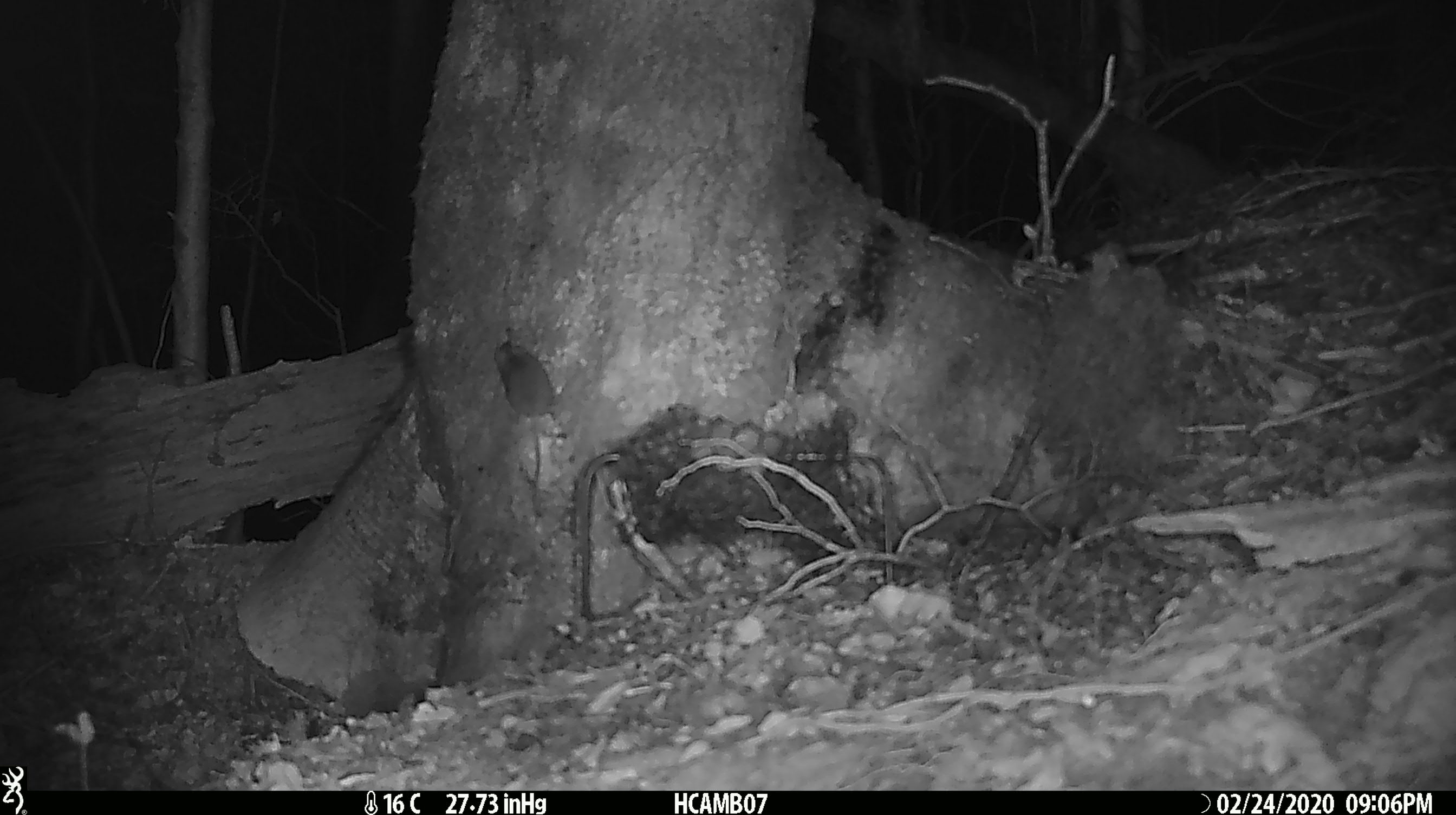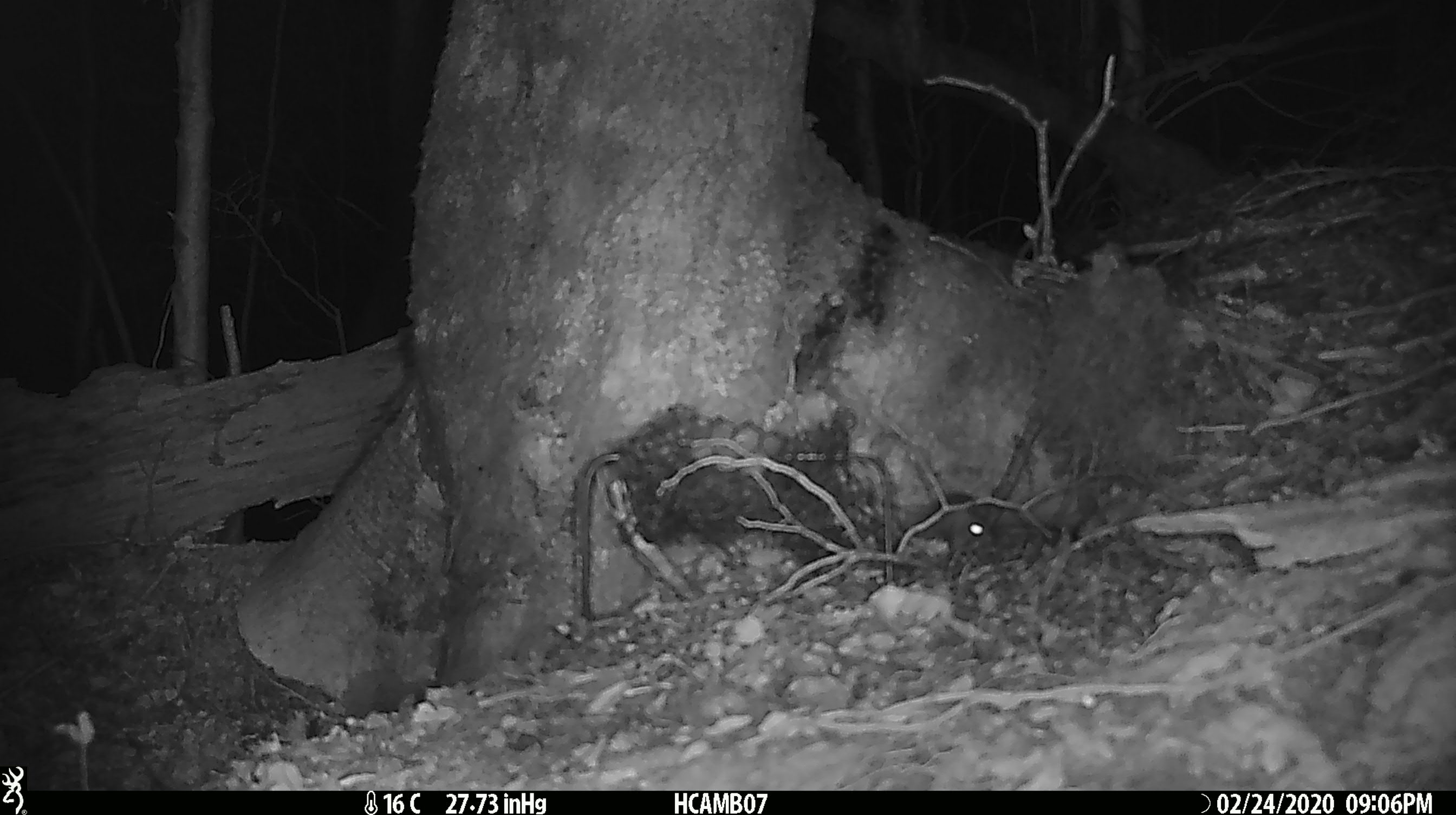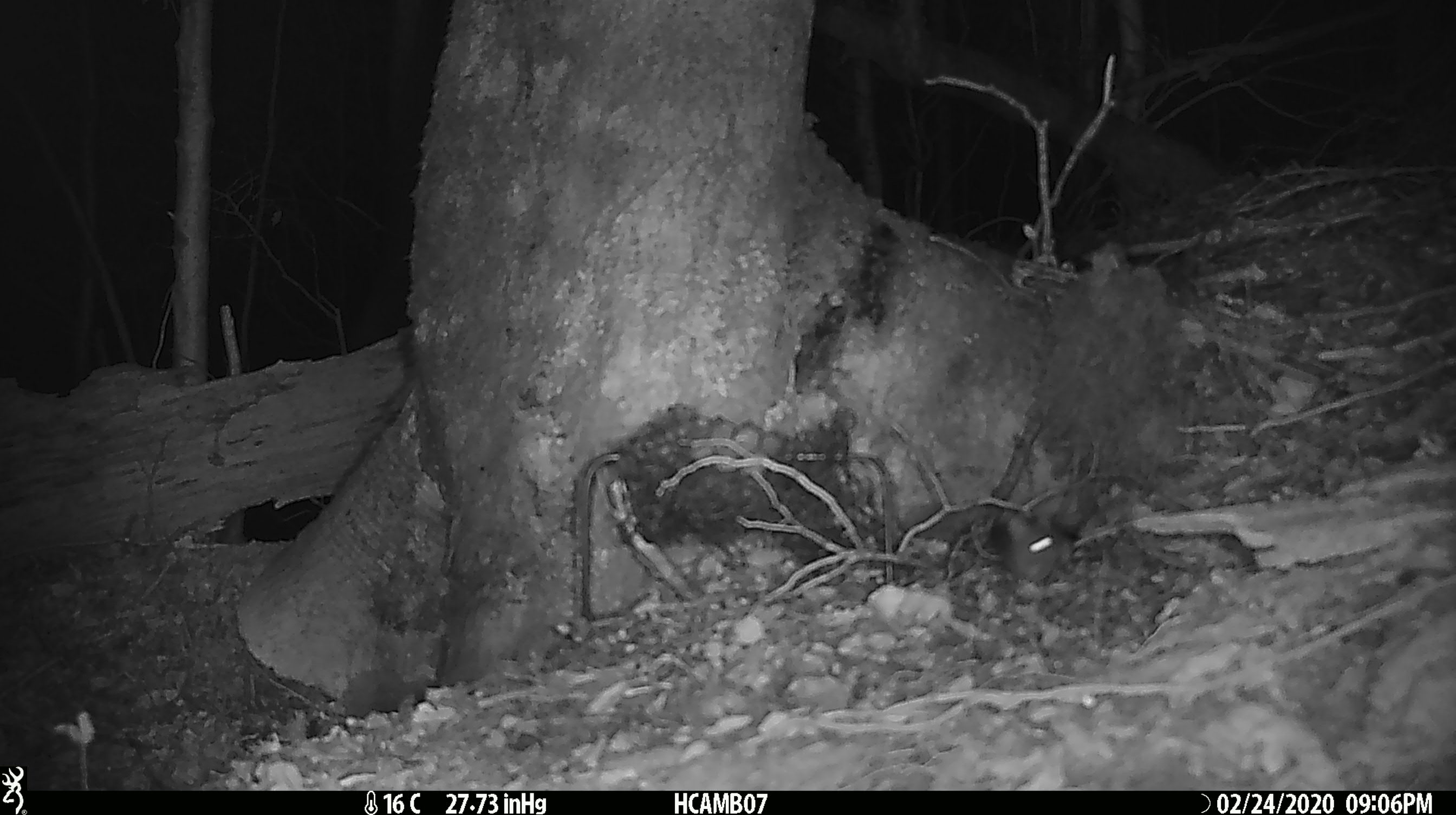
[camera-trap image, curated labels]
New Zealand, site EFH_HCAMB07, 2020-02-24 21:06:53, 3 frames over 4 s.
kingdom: Animalia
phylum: Chordata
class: Mammalia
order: Rodentia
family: Muridae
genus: Mus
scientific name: Mus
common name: mouse